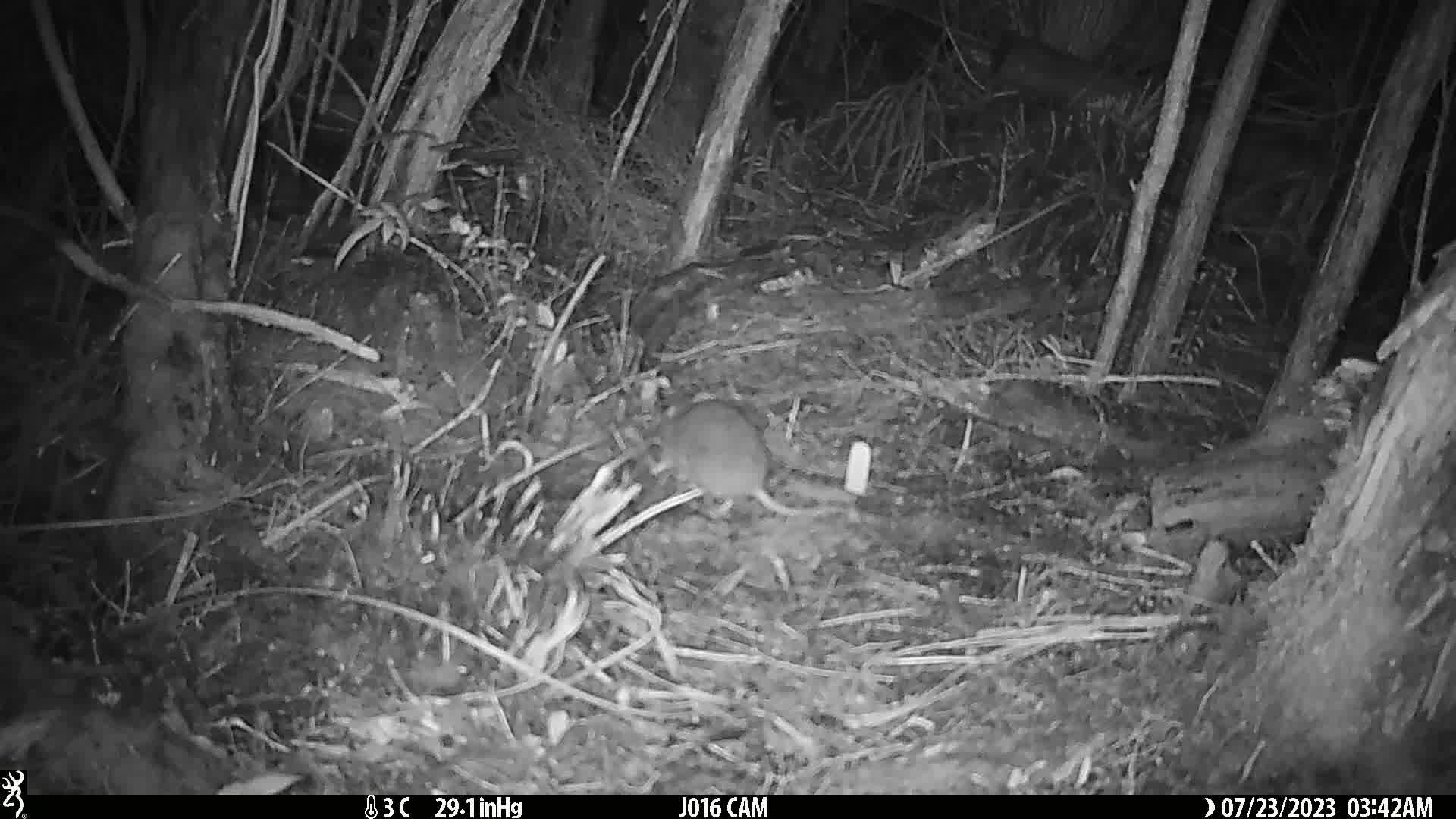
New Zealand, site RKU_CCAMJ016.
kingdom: Animalia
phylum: Chordata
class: Mammalia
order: Rodentia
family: Muridae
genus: Rattus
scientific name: Rattus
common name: rat